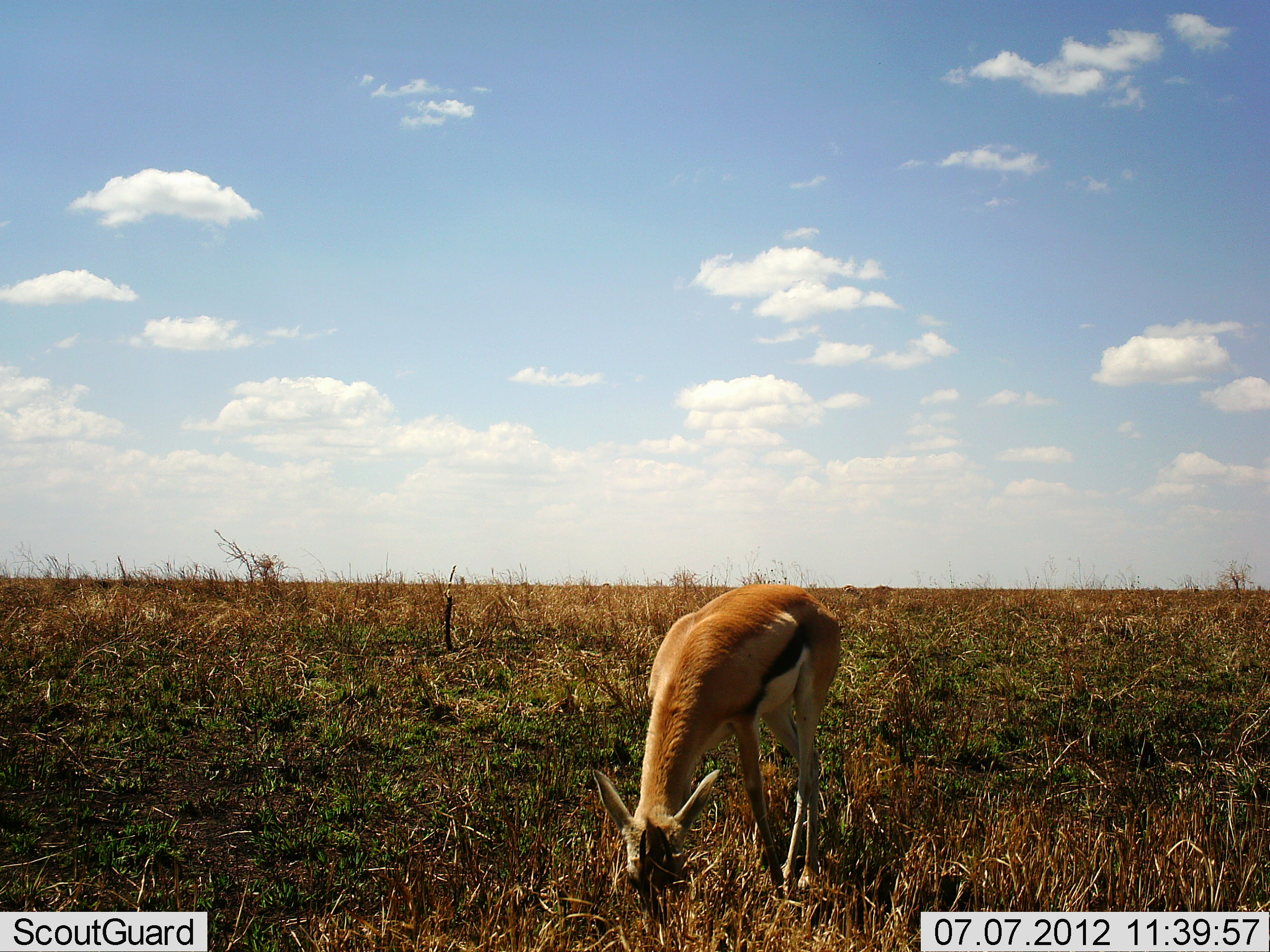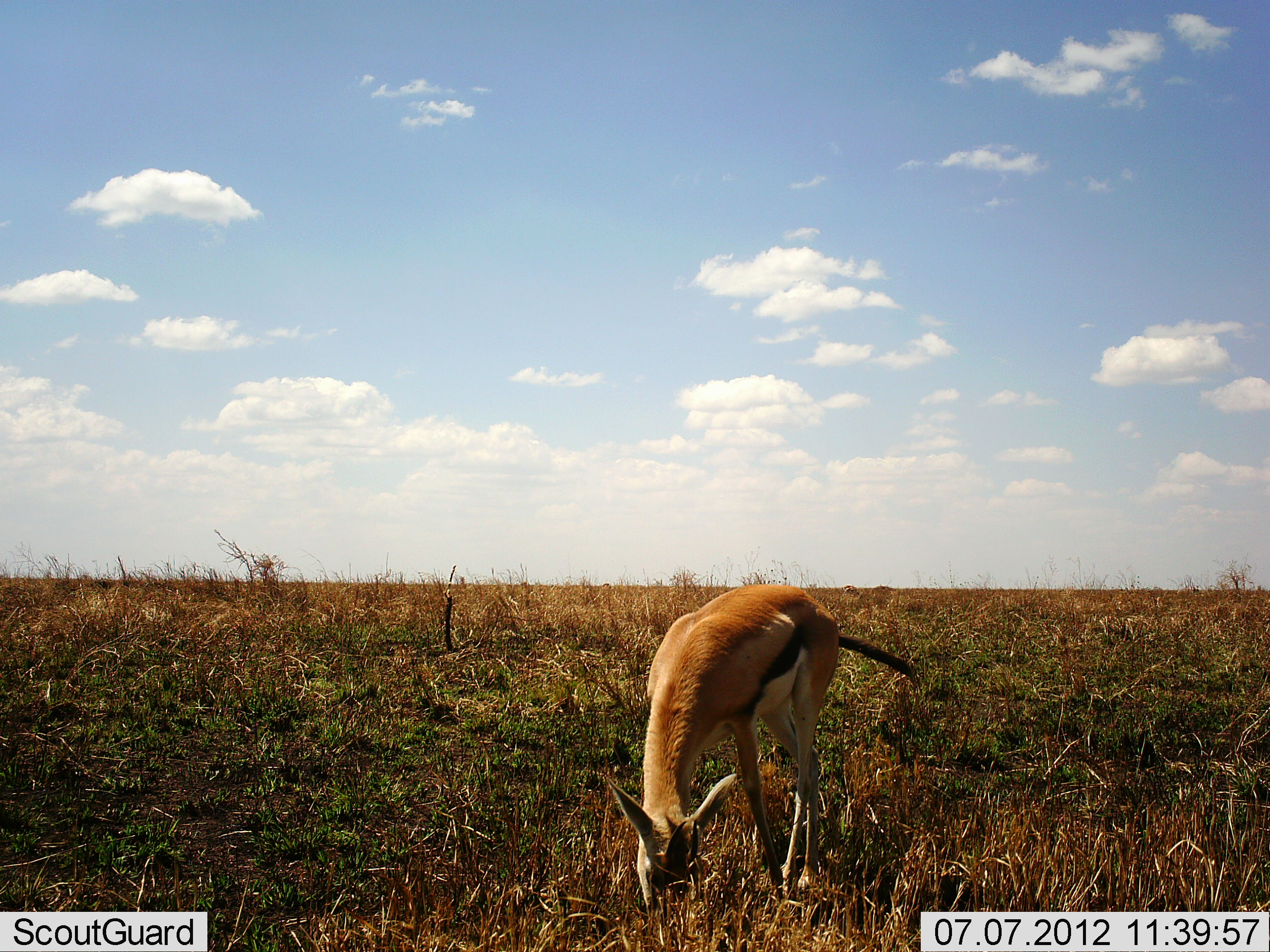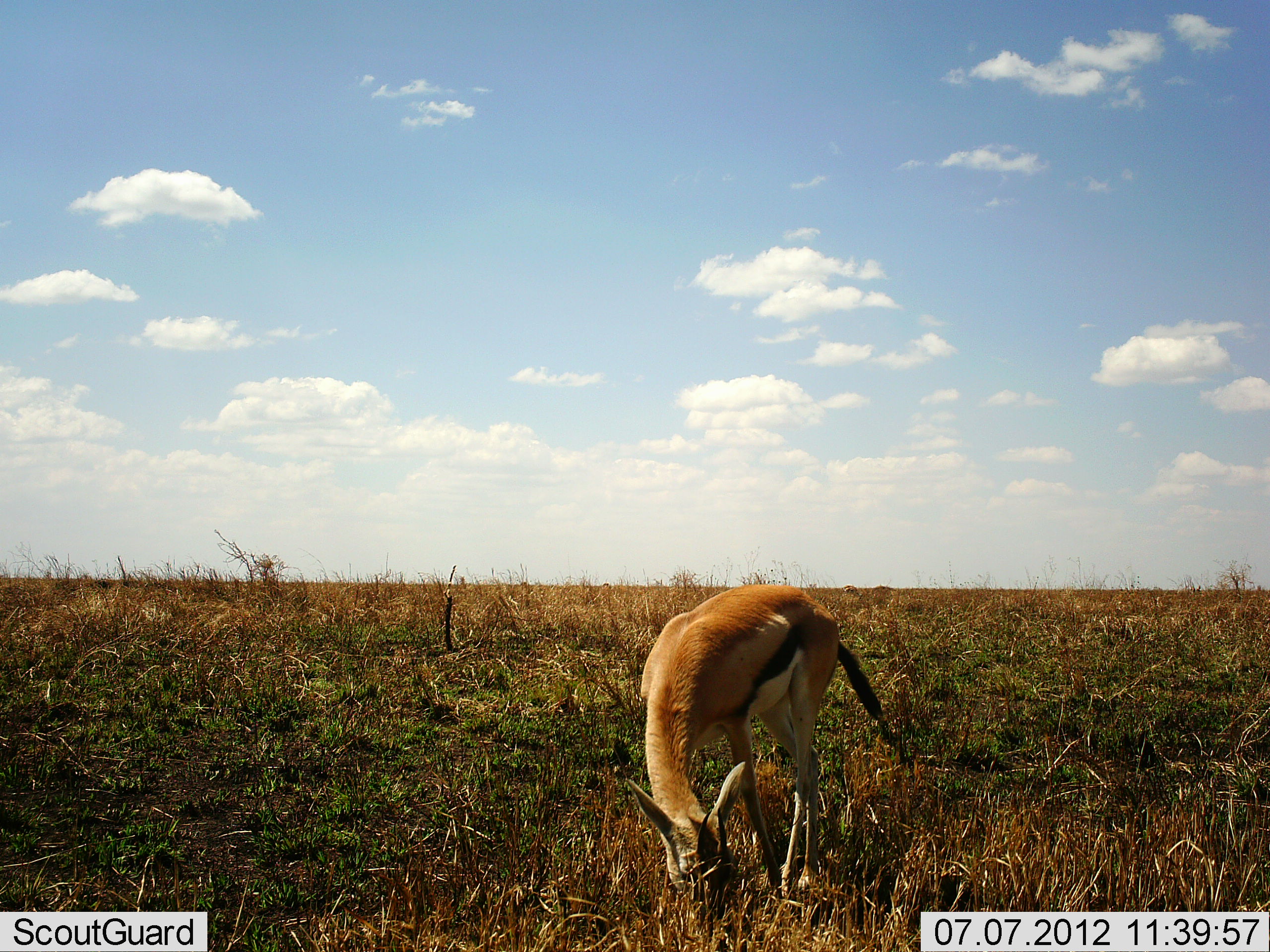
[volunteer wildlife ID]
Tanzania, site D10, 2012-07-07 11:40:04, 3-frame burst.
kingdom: Animalia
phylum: Chordata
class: Mammalia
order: Artiodactyla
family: Bovidae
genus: Eudorcas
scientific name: Eudorcas thomsonii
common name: thomson's gazelle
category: gazellethomsons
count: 1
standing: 11%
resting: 0%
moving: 0%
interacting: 0%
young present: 0%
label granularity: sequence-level